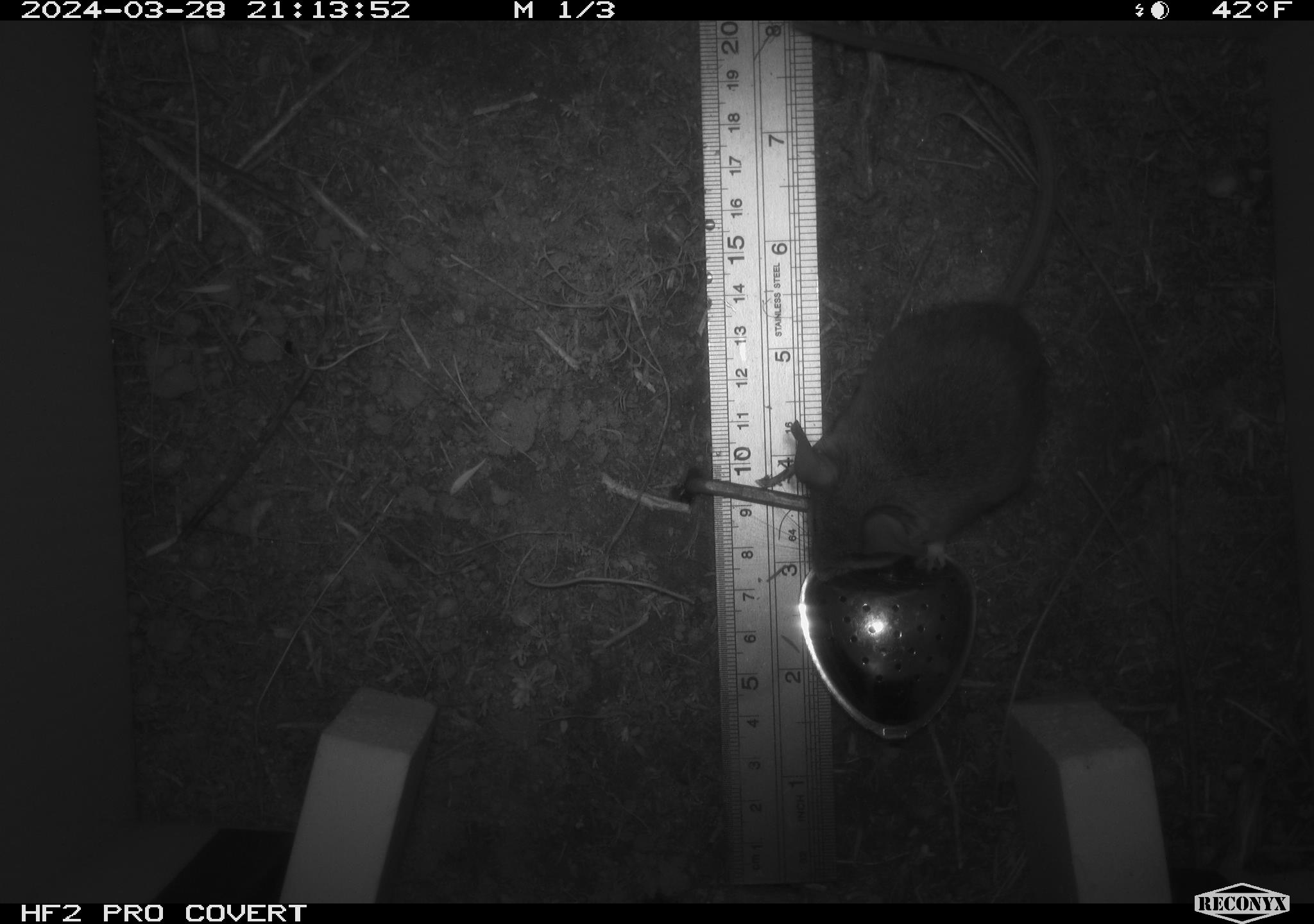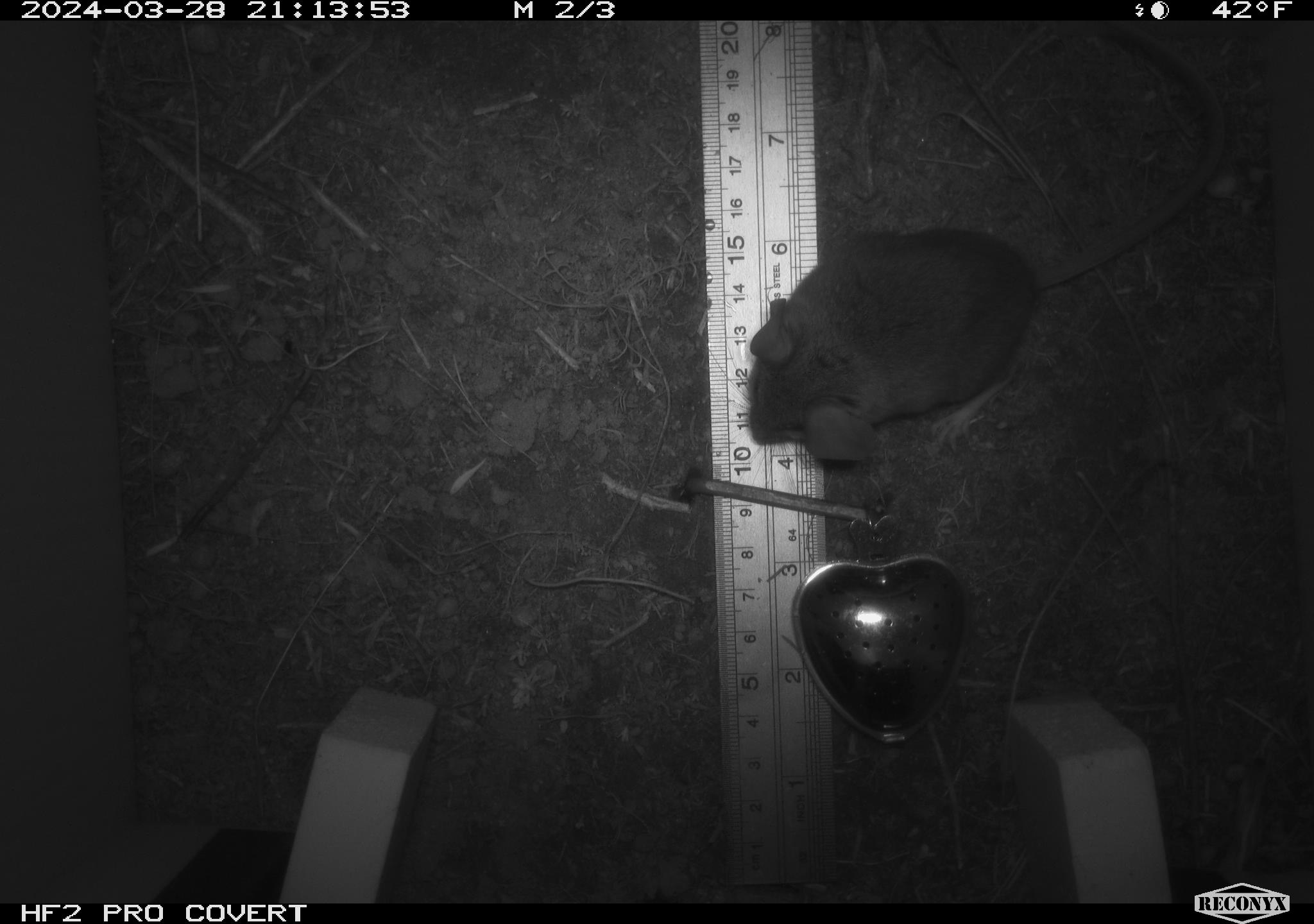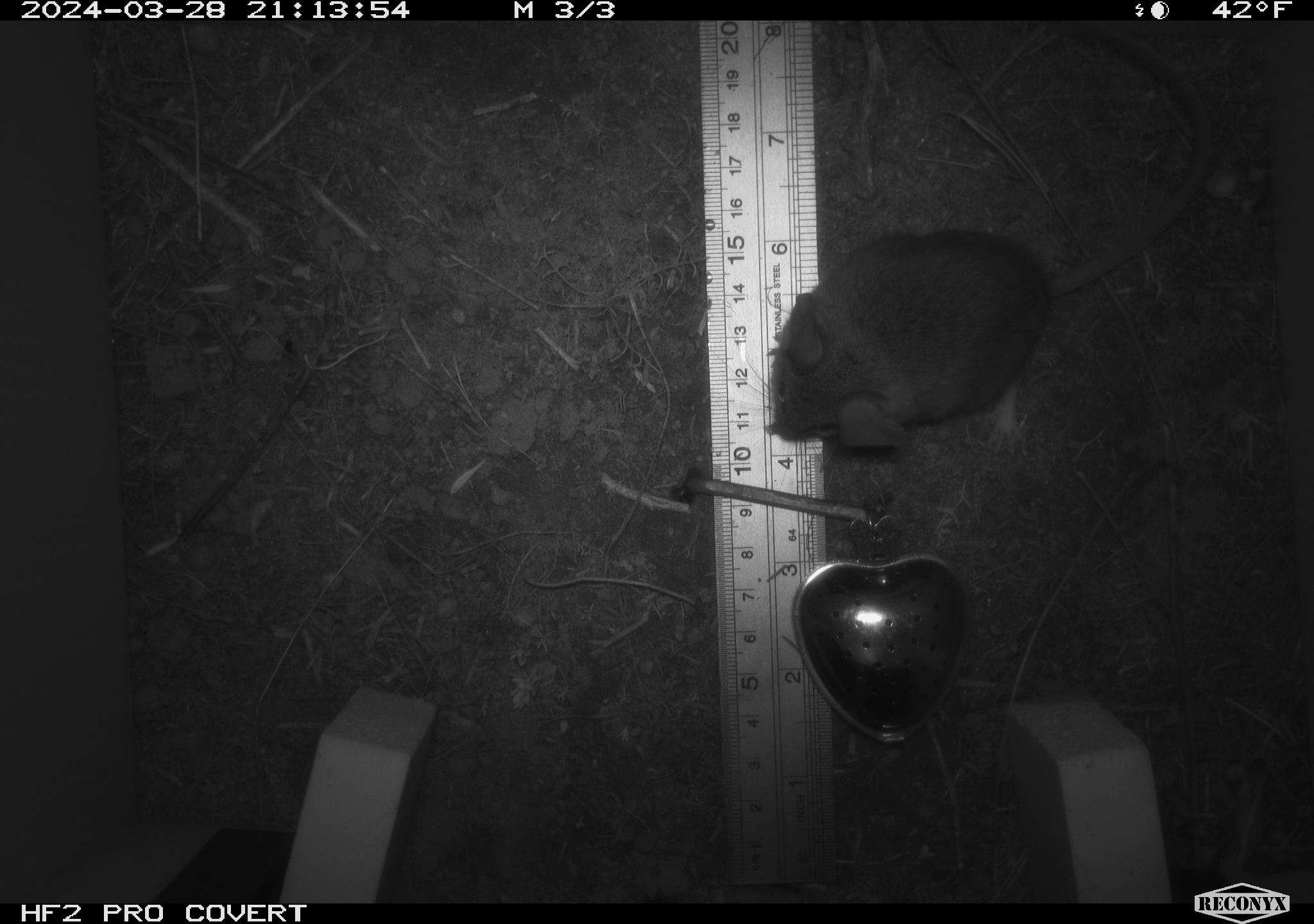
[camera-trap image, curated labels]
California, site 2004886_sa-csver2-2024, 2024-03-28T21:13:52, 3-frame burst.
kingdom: Animalia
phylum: Chordata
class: Mammalia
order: Rodentia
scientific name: Rodentia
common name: rodent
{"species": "rodent (Rodentia)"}